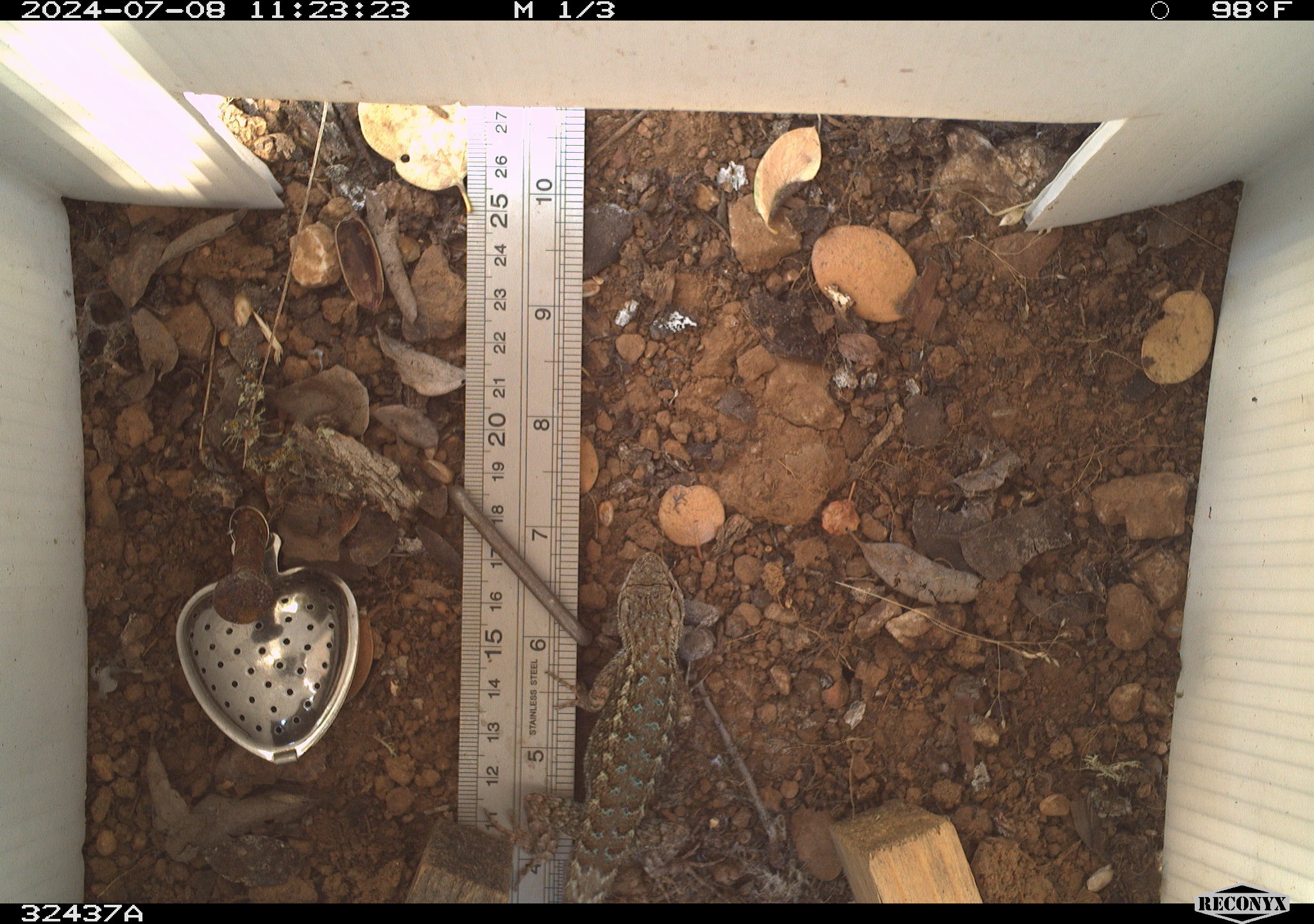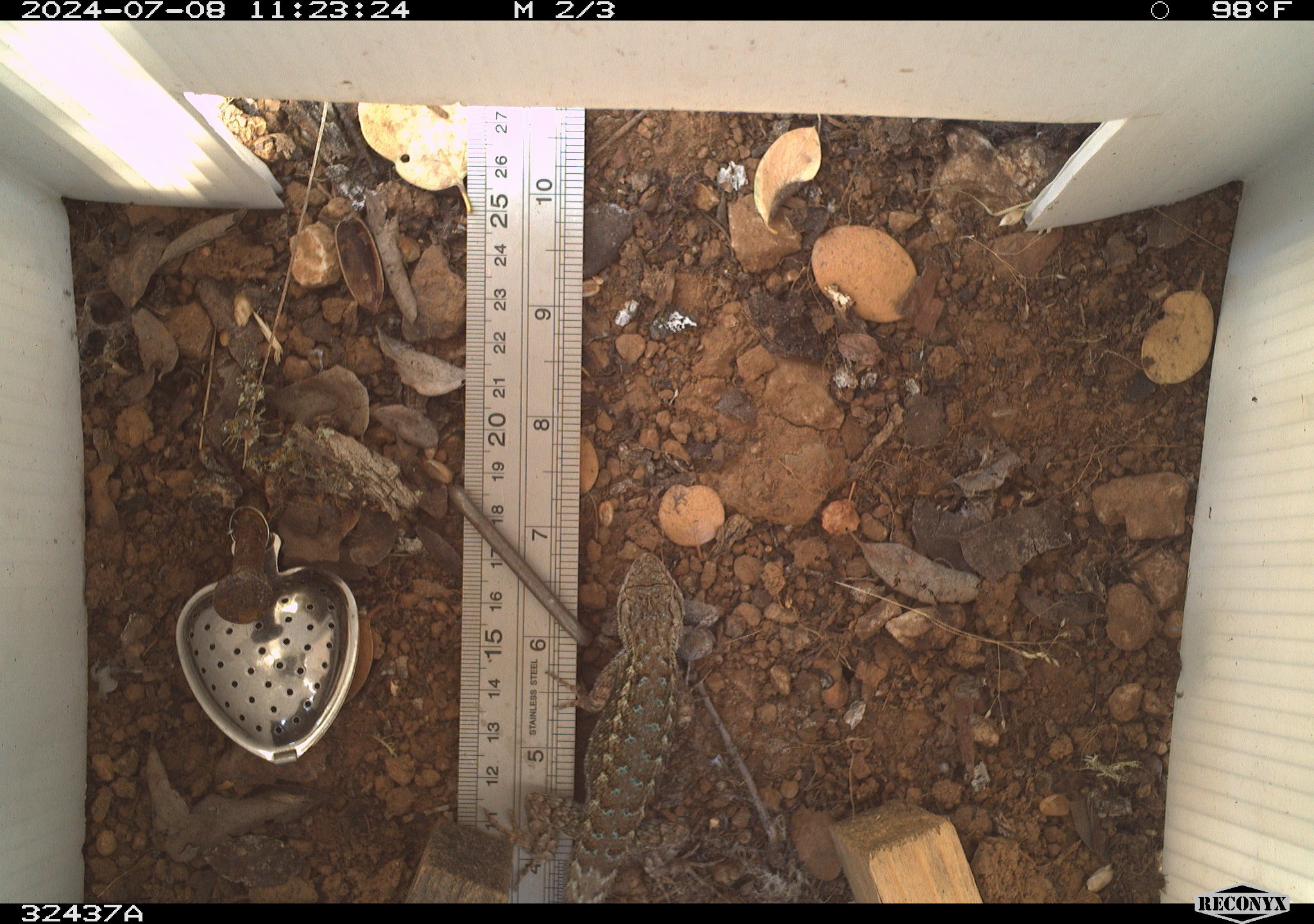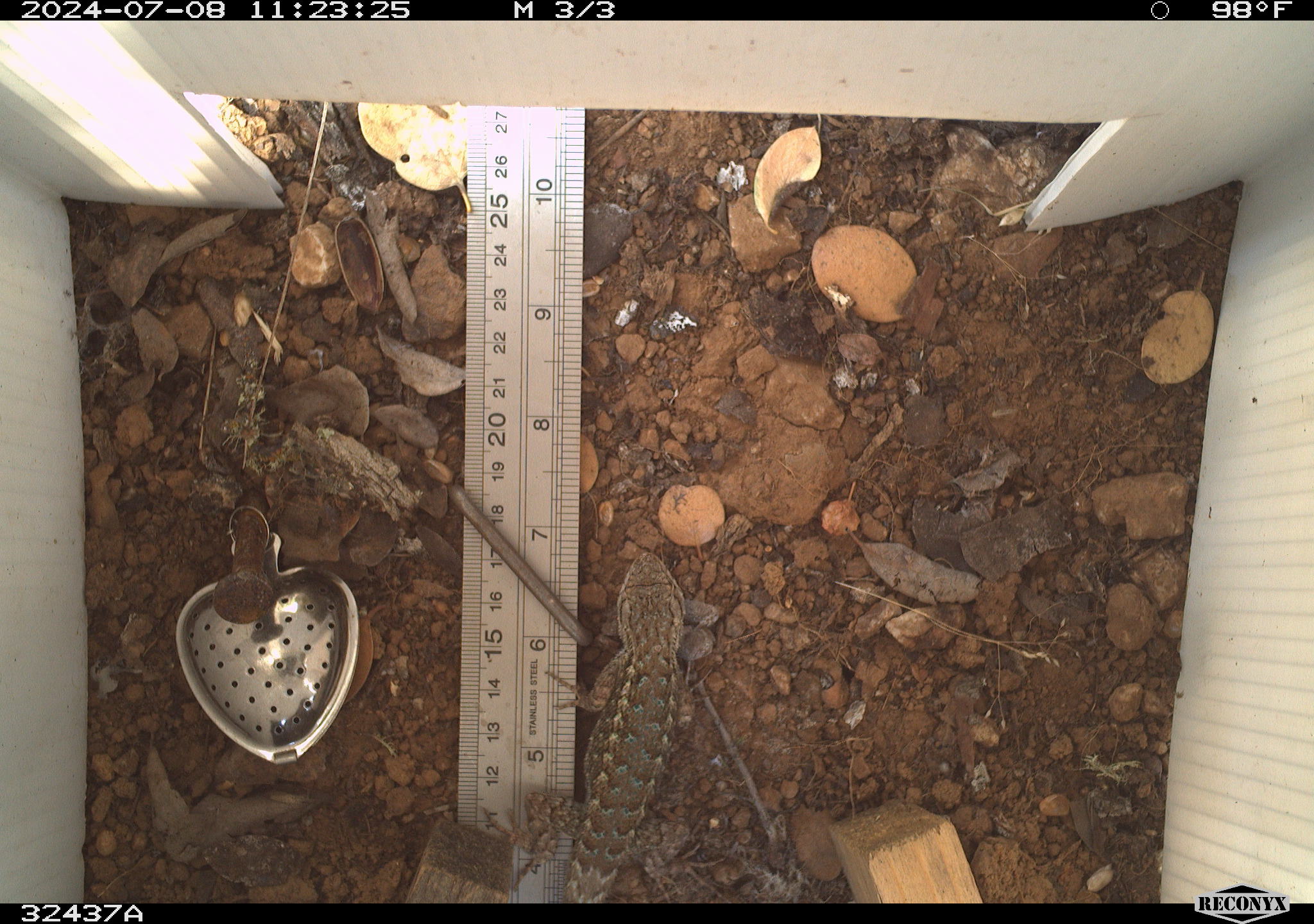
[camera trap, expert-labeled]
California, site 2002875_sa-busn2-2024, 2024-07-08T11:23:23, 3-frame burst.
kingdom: Animalia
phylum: Chordata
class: Reptilia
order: Squamata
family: Phrynosomatidae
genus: Sceloporus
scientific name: Sceloporus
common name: spiny lizards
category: sceloporus species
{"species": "sceloporus species (spiny lizards) (Sceloporus)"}